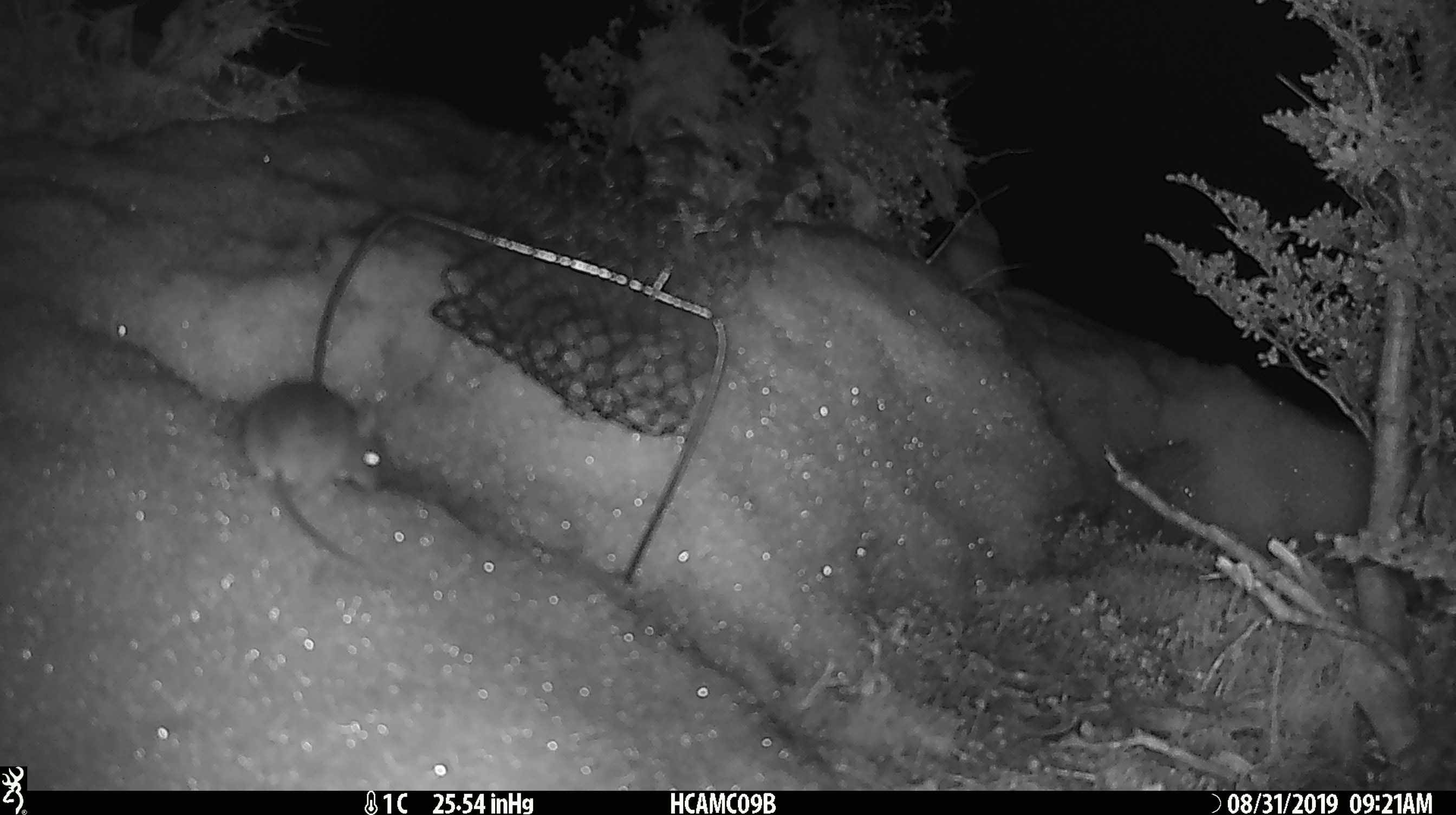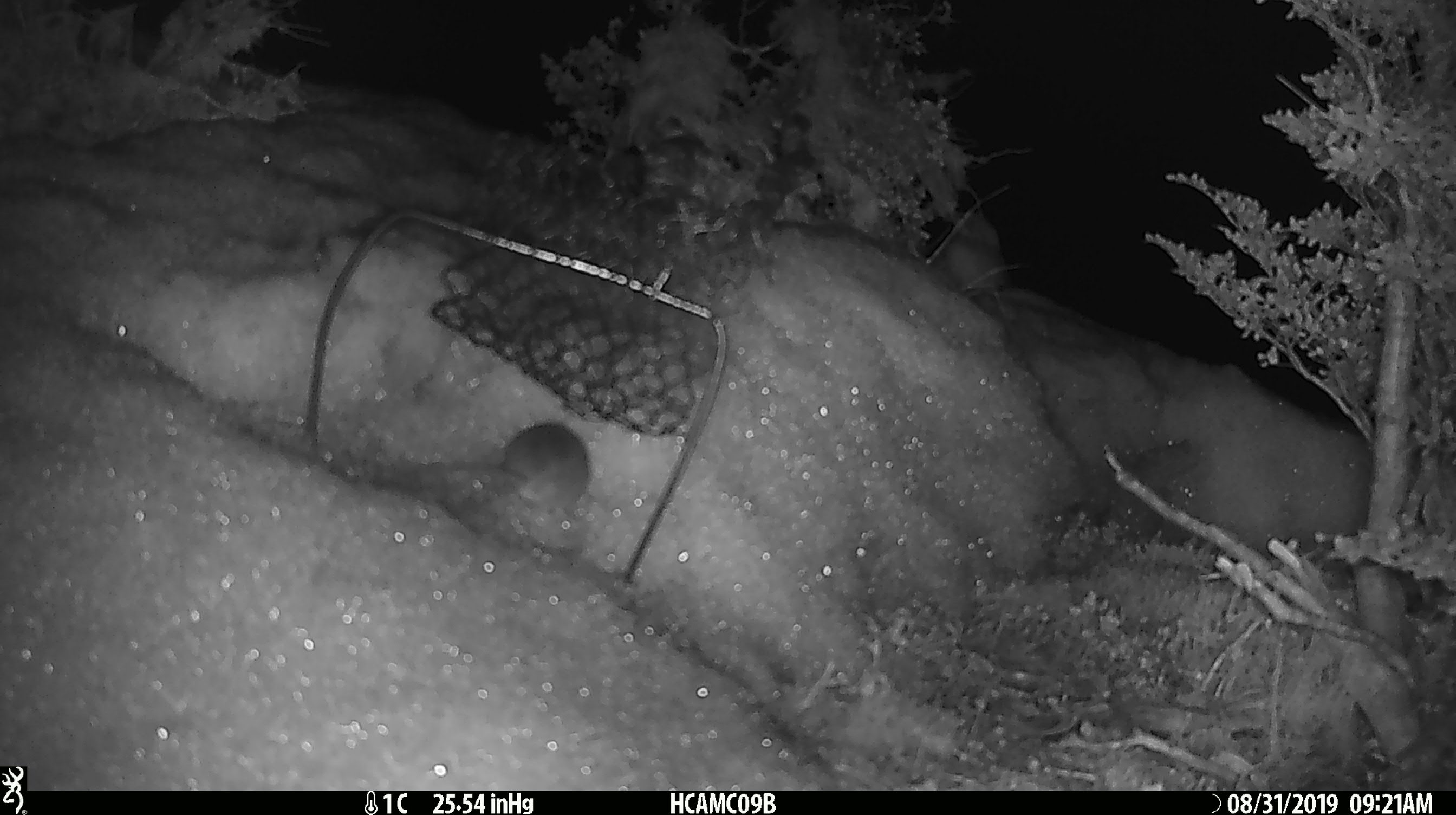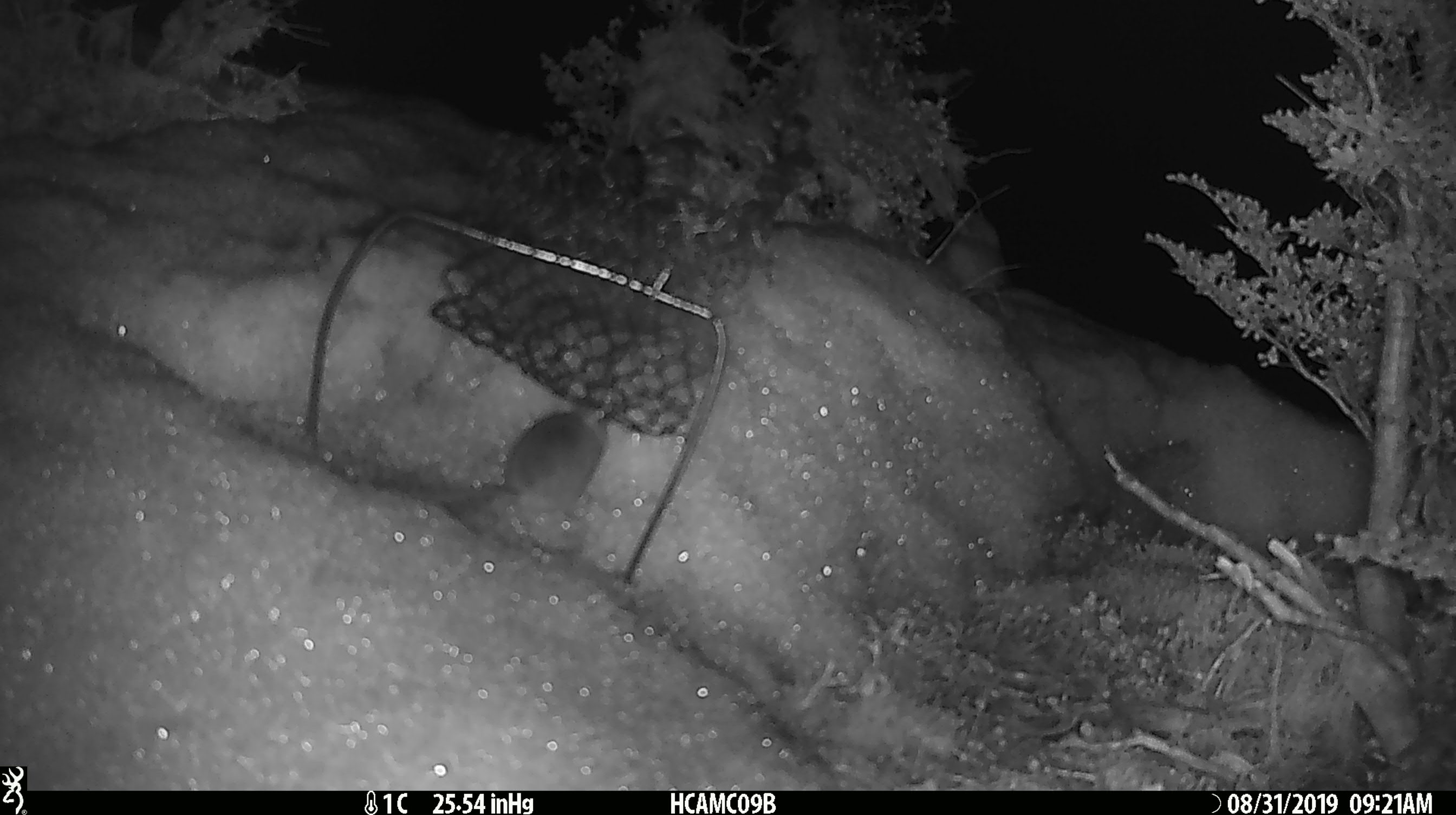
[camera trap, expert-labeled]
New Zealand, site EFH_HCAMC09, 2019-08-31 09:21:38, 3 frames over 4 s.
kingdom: Animalia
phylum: Chordata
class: Mammalia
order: Rodentia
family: Muridae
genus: Mus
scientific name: Mus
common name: mouse